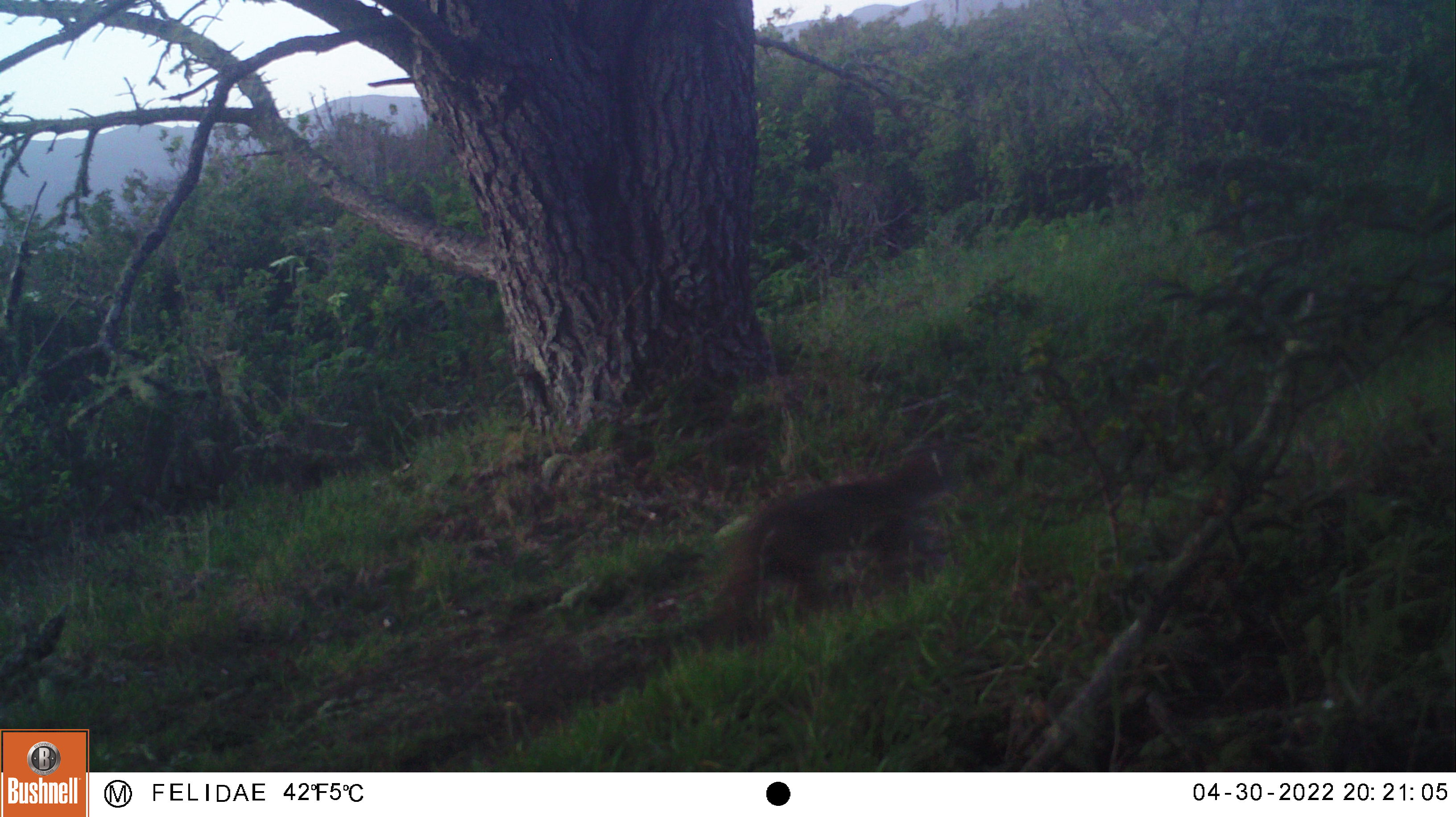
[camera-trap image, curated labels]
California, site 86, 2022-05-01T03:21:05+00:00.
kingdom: Animalia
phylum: Chordata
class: Mammalia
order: Carnivora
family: Felidae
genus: Lynx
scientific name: Lynx rufus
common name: bobcat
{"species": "bobcat (Lynx rufus)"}